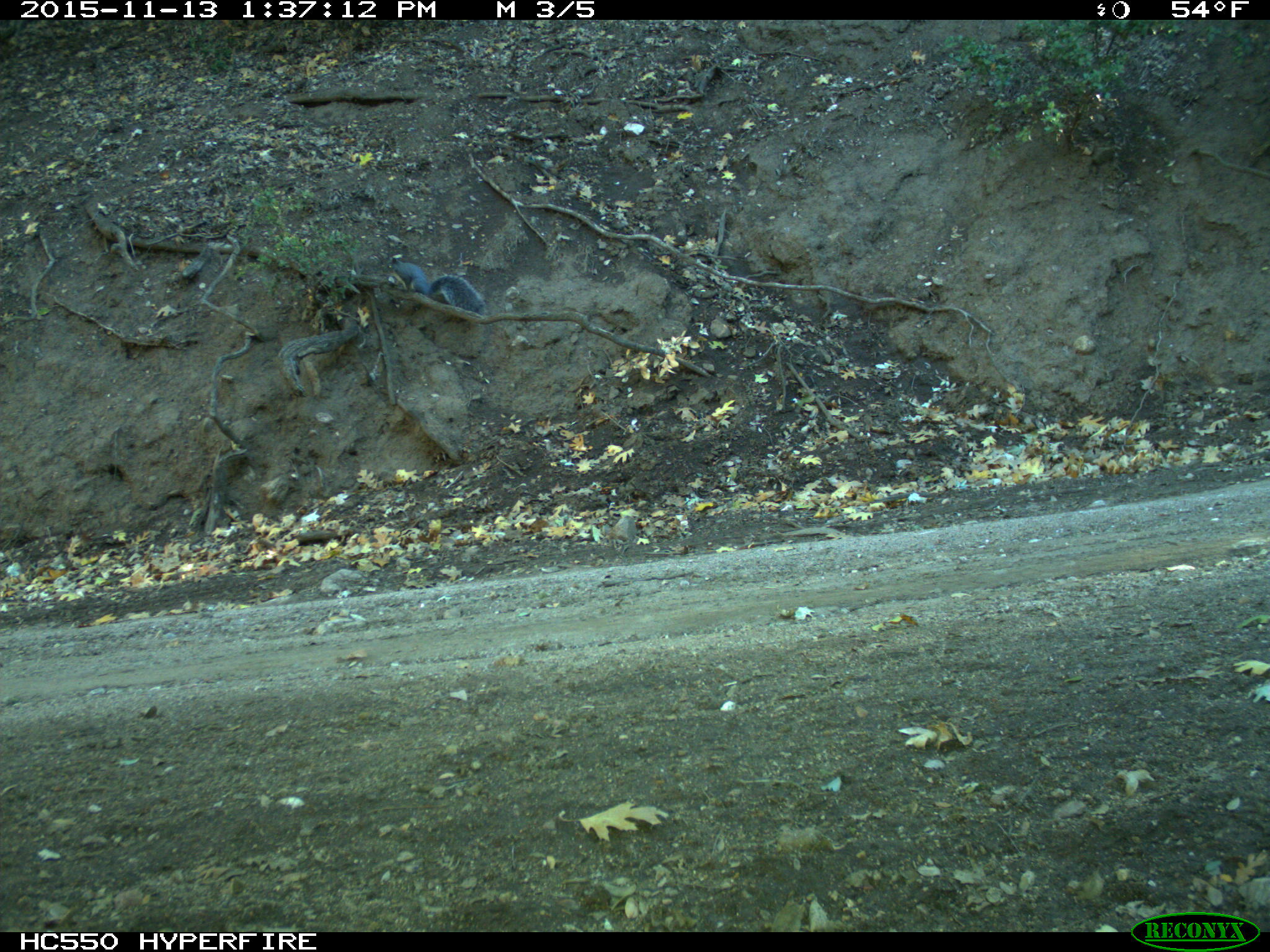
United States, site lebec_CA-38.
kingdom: Animalia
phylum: Chordata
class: Mammalia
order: Rodentia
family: Sciuridae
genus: Sciurus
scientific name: Sciurus carolinensis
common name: eastern gray squirrel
Sciurus carolinensis (eastern gray squirrel).